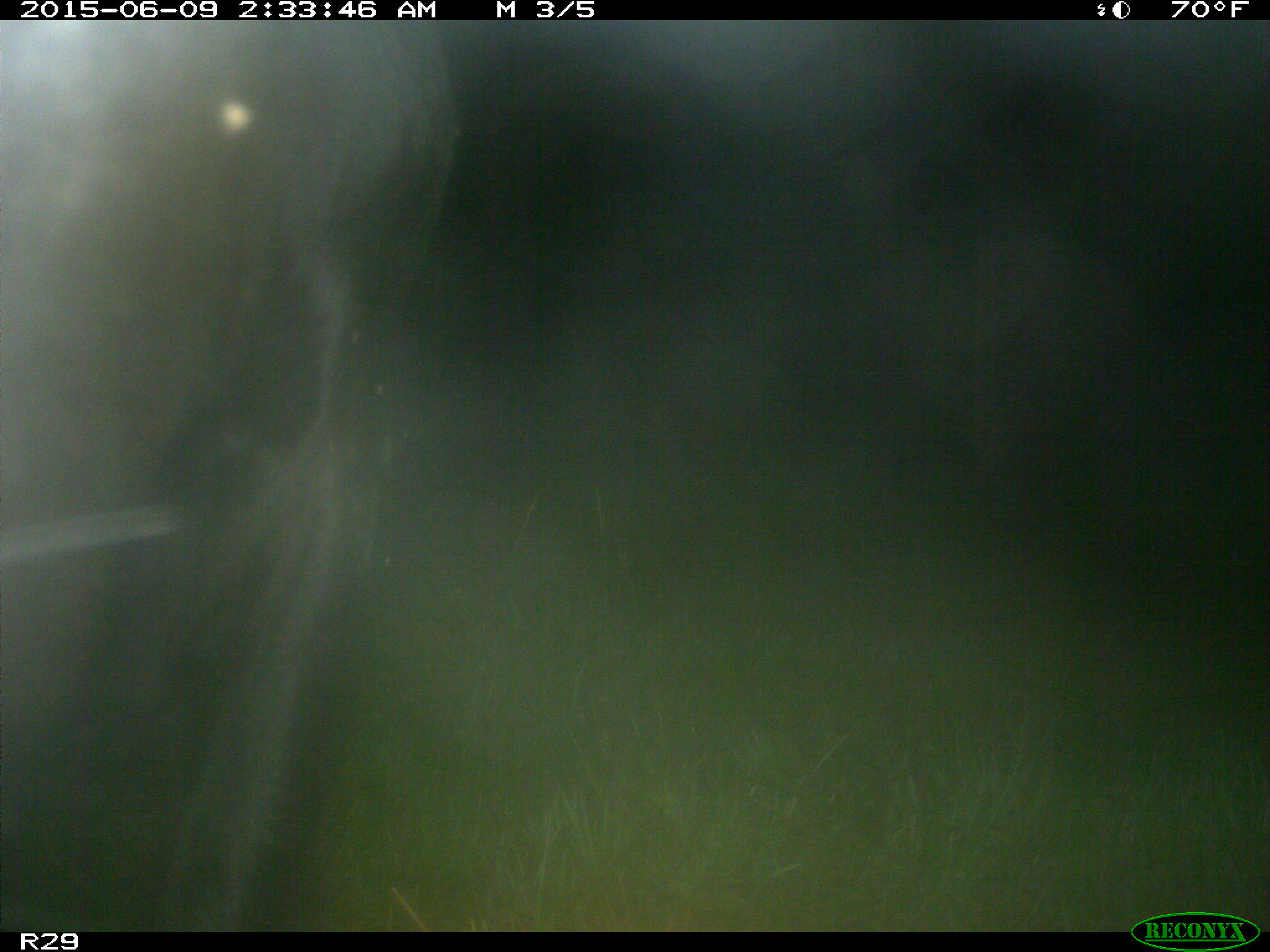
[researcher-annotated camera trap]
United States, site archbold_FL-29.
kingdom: Animalia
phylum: Chordata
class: Mammalia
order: Artiodactyla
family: Bovidae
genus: Bos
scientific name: Bos taurus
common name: domestic cow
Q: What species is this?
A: Bos taurus (domestic cow).